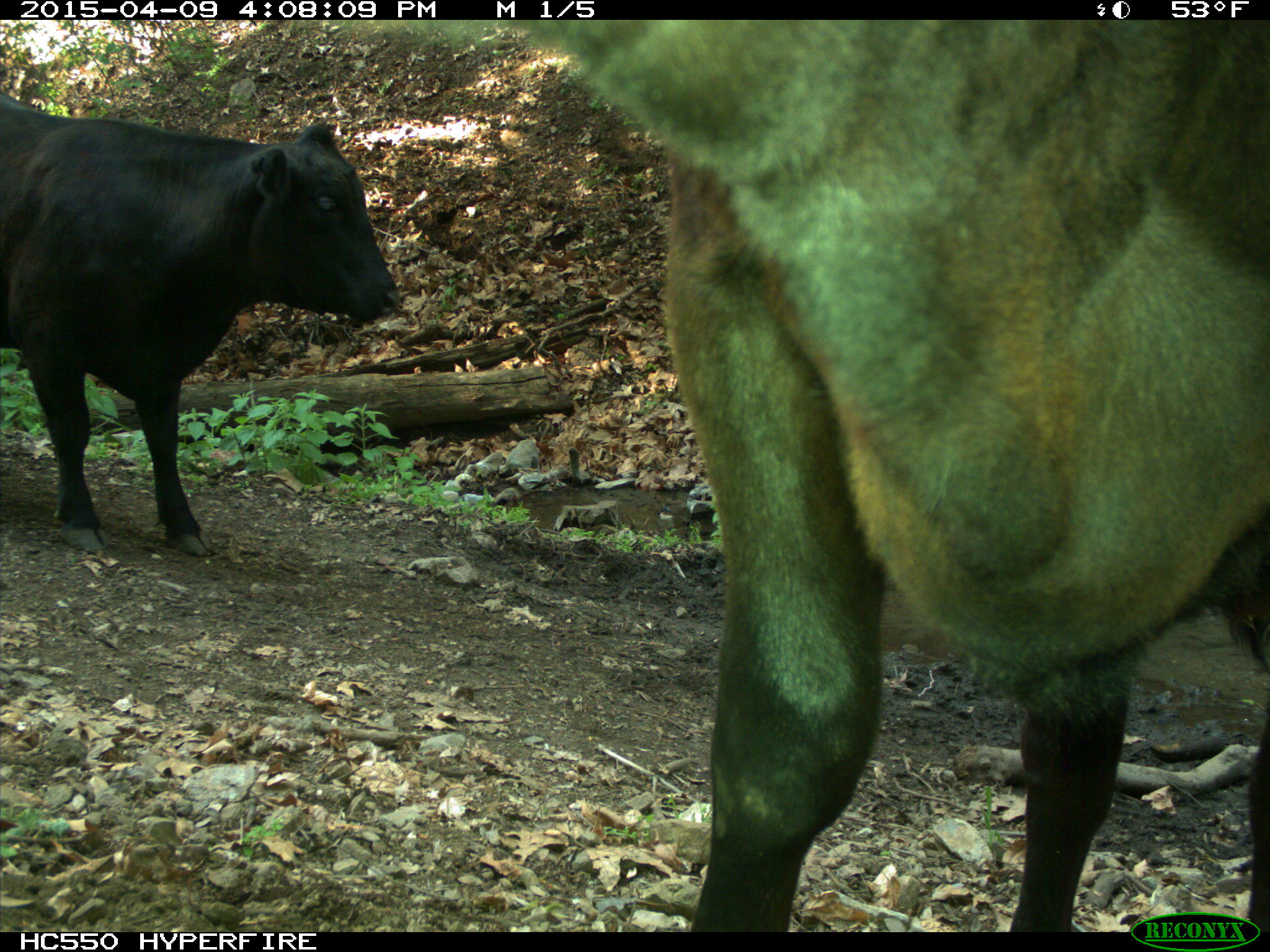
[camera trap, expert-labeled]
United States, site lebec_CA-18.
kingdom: Animalia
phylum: Chordata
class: Mammalia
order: Artiodactyla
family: Bovidae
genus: Bos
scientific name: Bos taurus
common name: domestic cow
Bos taurus (domestic cow).